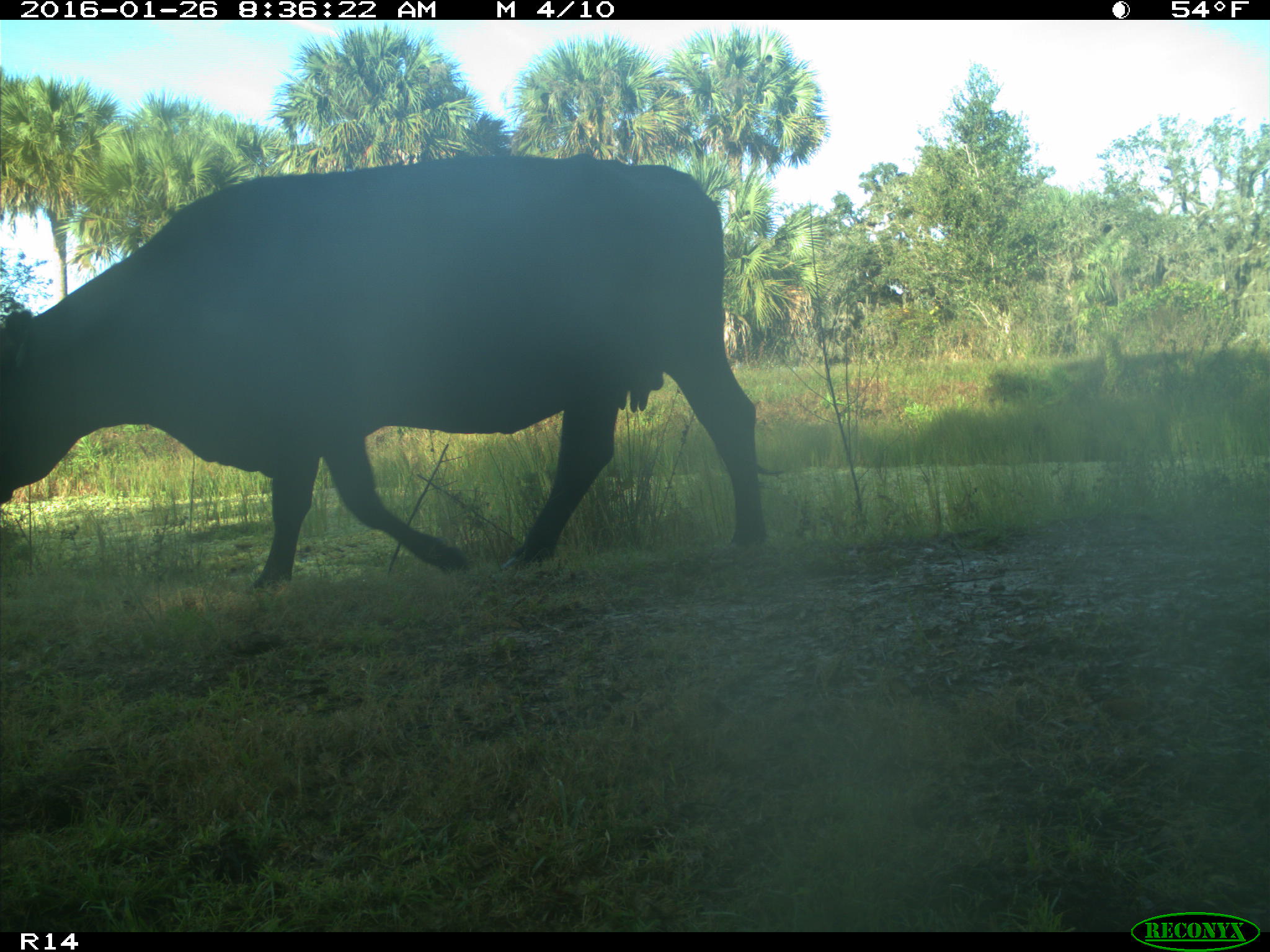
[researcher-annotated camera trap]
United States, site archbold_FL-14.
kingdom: Animalia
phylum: Chordata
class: Mammalia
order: Artiodactyla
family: Bovidae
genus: Bos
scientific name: Bos taurus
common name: domestic cow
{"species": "Bos taurus (domestic cow)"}